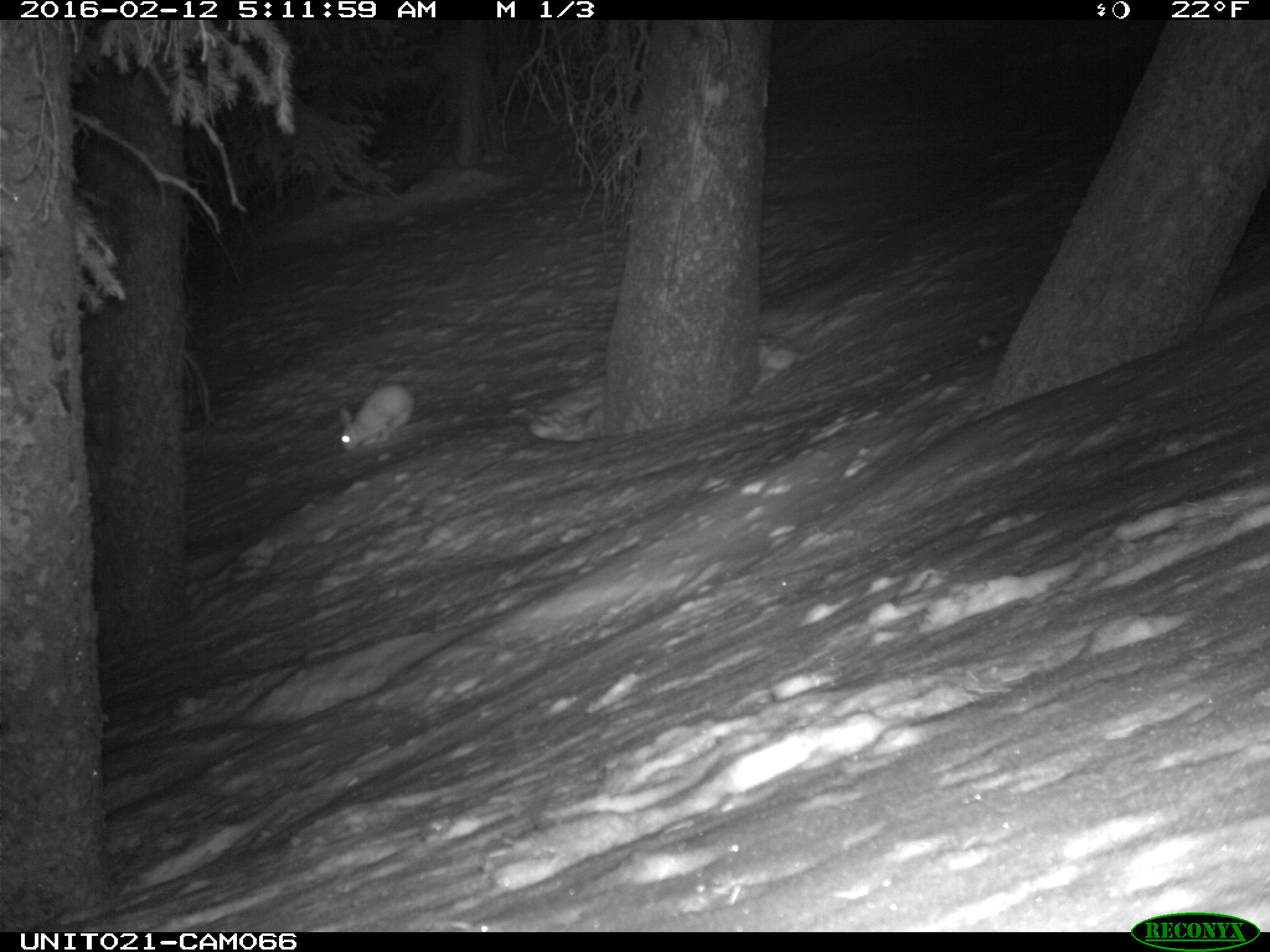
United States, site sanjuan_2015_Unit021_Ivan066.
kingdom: Animalia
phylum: Chordata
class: Mammalia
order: Lagomorpha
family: Leporidae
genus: Lepus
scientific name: Lepus americanus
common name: snowshoe hare